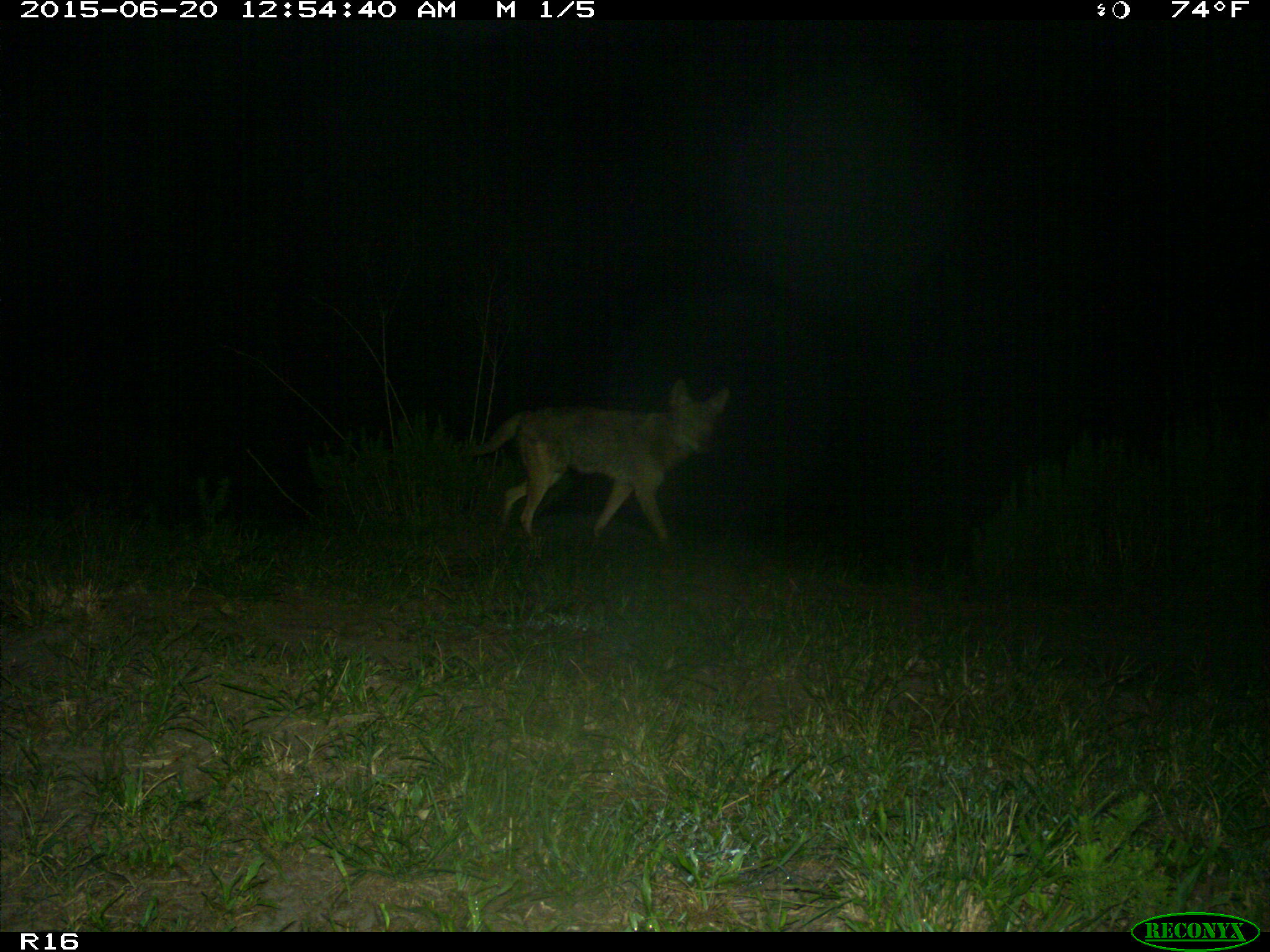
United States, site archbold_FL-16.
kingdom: Animalia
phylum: Chordata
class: Mammalia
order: Carnivora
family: Canidae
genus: Canis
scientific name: Canis latrans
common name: coyote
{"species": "Canis latrans (coyote)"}